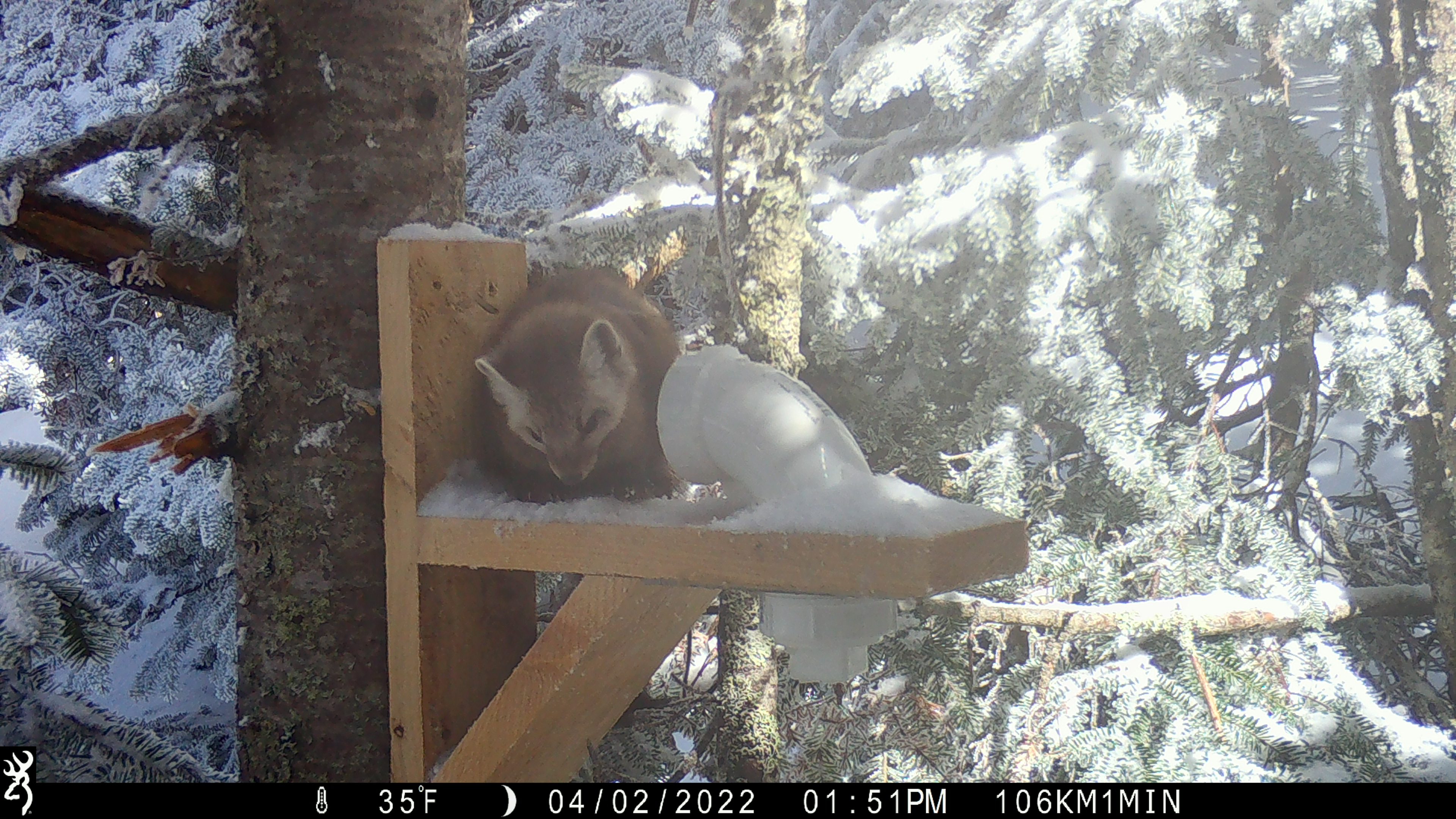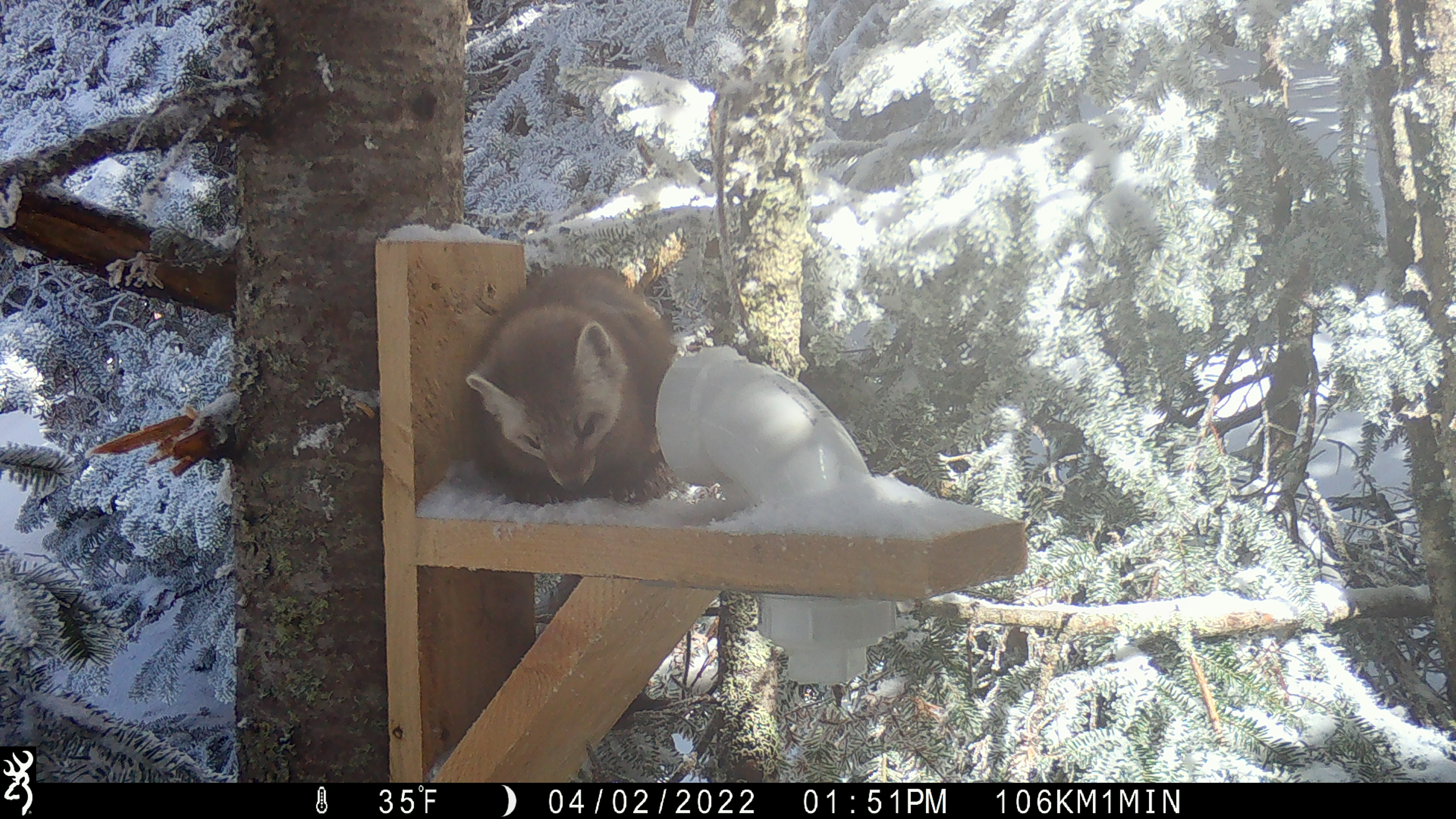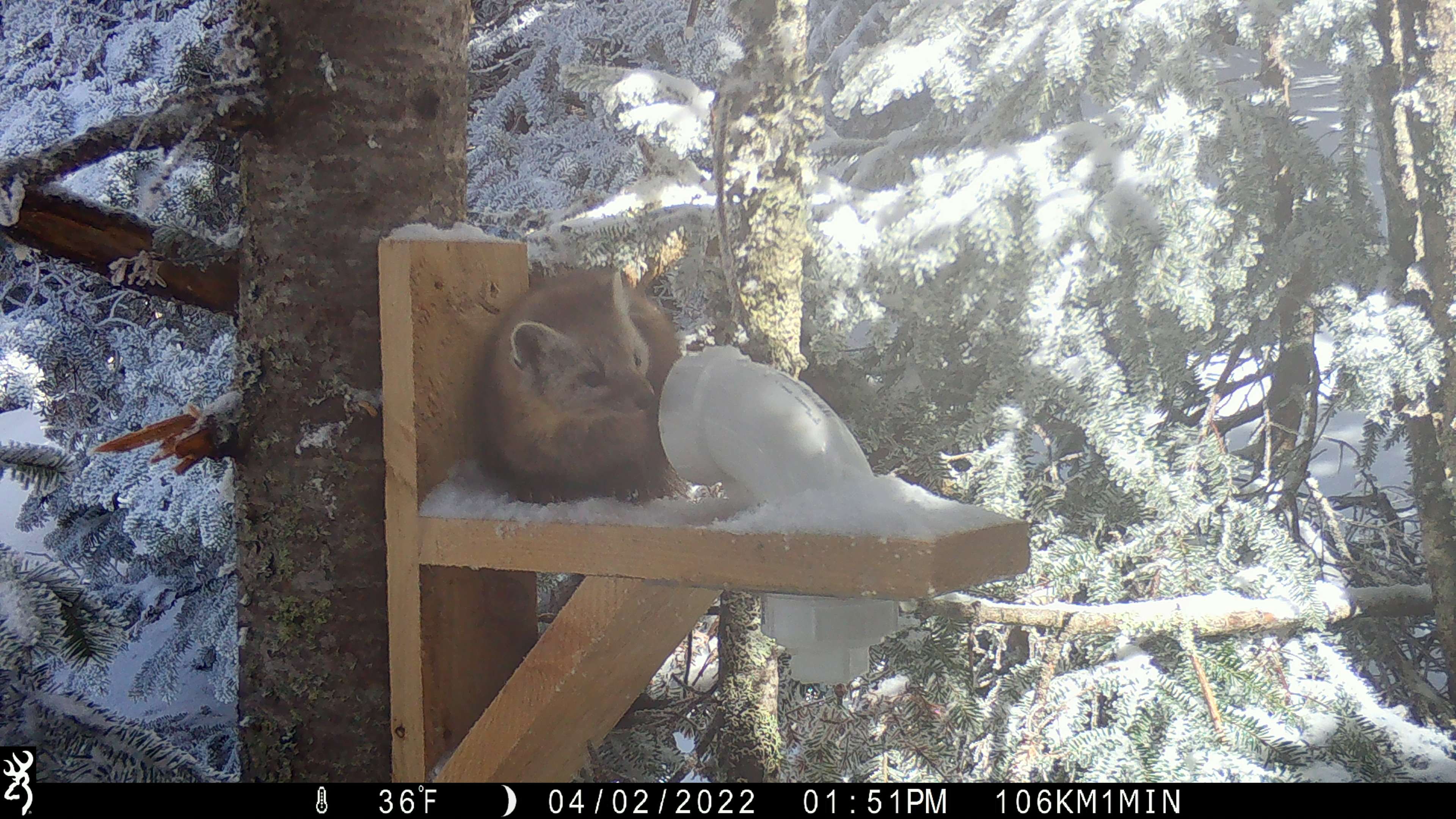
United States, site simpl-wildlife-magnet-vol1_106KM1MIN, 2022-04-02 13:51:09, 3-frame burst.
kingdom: Animalia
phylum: Chordata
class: Mammalia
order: Carnivora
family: Mustelidae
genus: Martes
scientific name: Martes americana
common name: american marten